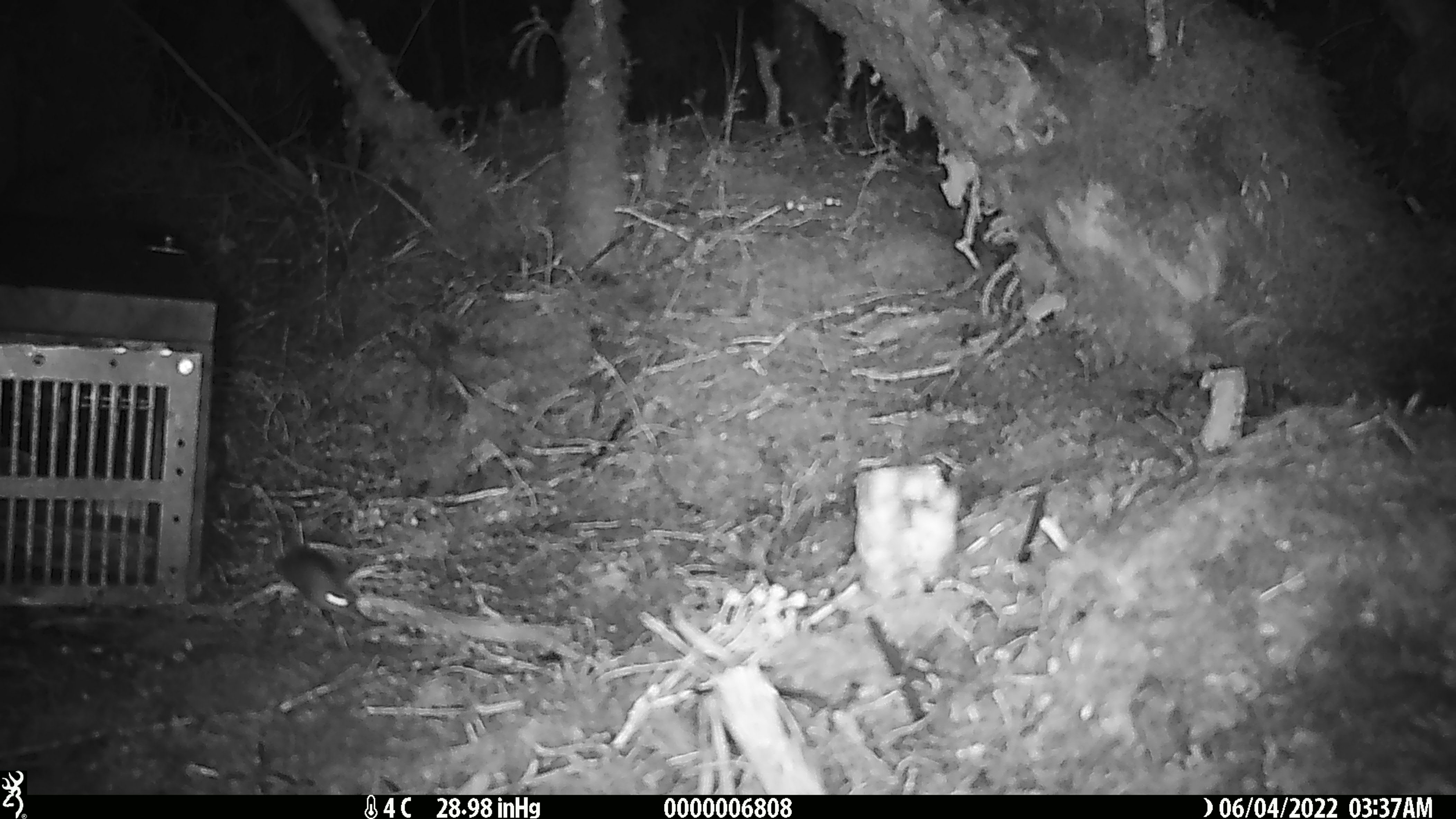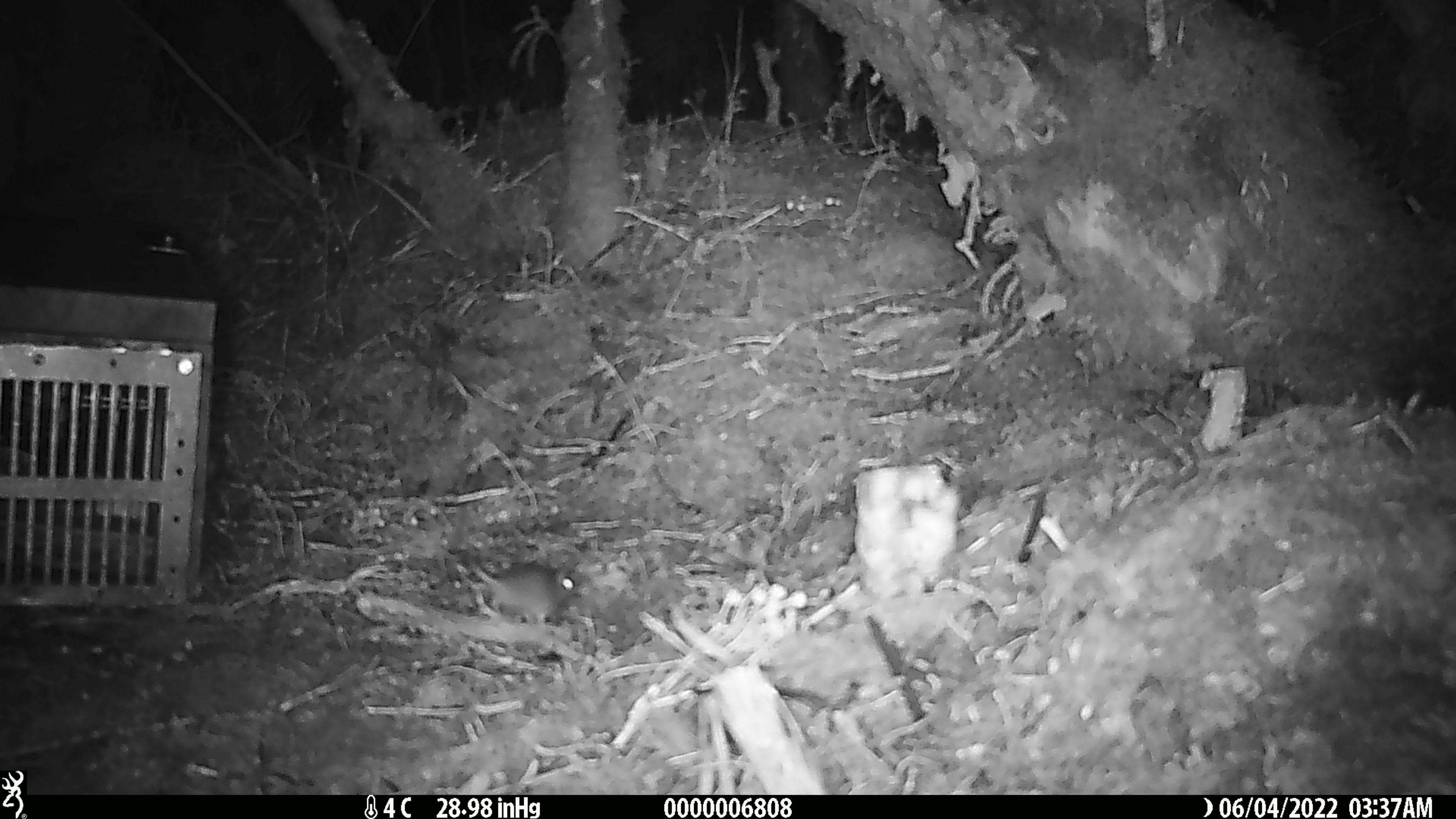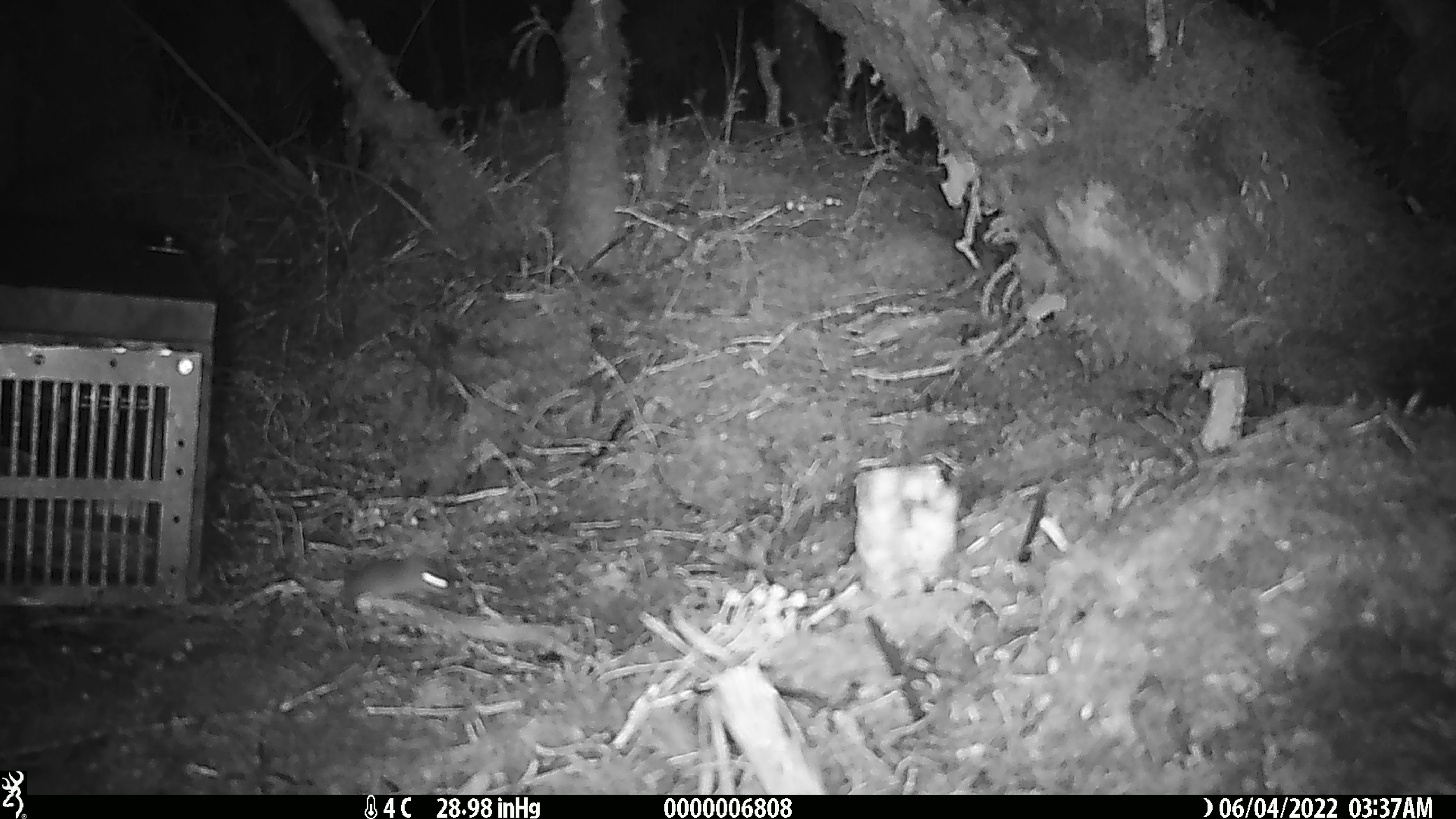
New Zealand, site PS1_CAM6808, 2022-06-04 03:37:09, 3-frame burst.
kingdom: Animalia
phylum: Chordata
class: Mammalia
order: Rodentia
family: Muridae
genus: Mus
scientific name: Mus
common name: mouse